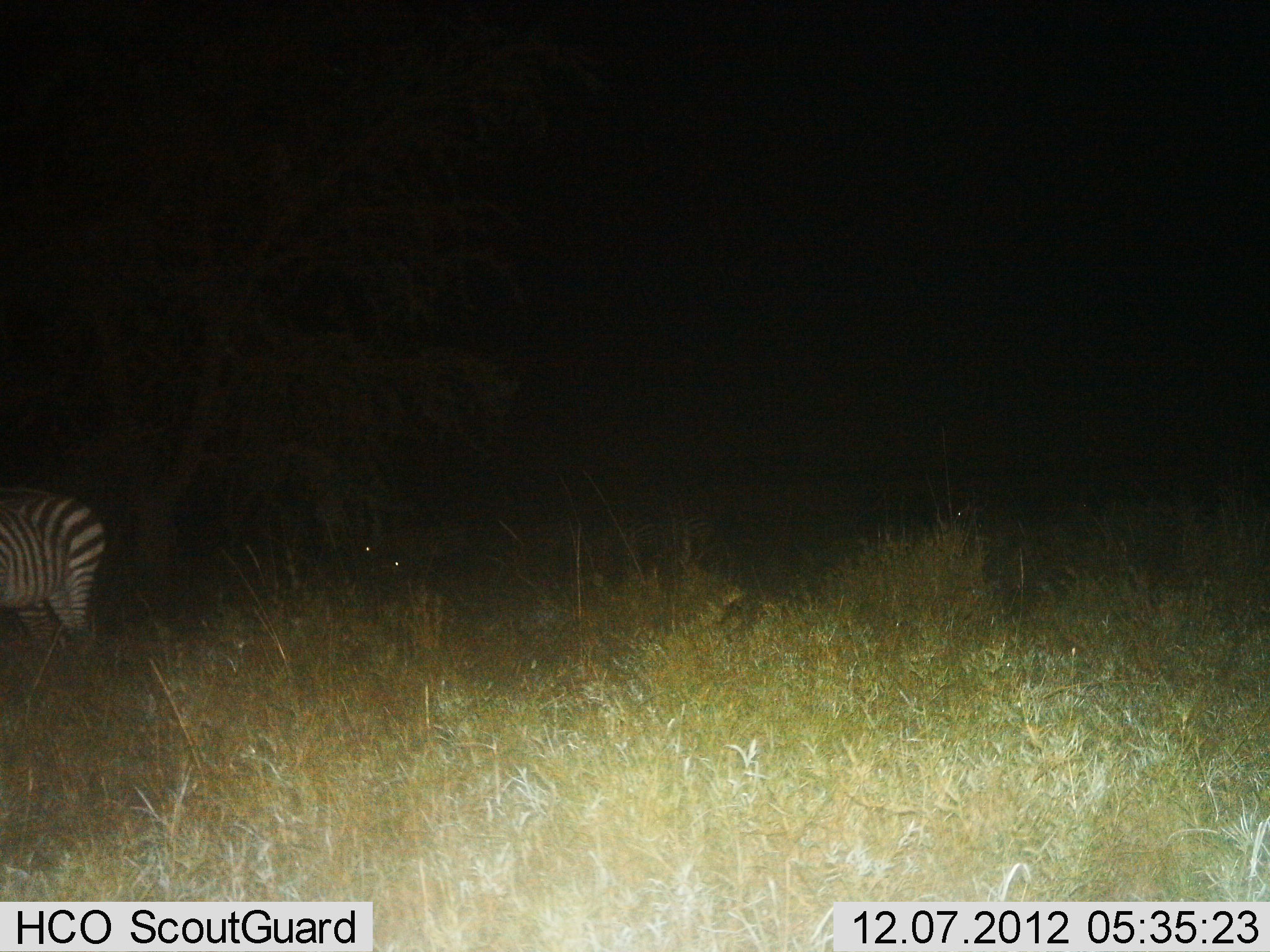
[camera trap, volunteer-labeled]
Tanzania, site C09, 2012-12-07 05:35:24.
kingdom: Animalia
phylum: Chordata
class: Mammalia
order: Perissodactyla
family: Equidae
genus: Equus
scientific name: Equus quagga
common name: plains zebra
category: zebra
Zebra (plains zebra) (Equus quagga), count 1. Behavior (volunteer vote fractions): standing 100%, resting 0%, moving 10%, interacting 0%. Young present (vote fraction): 0%. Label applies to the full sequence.